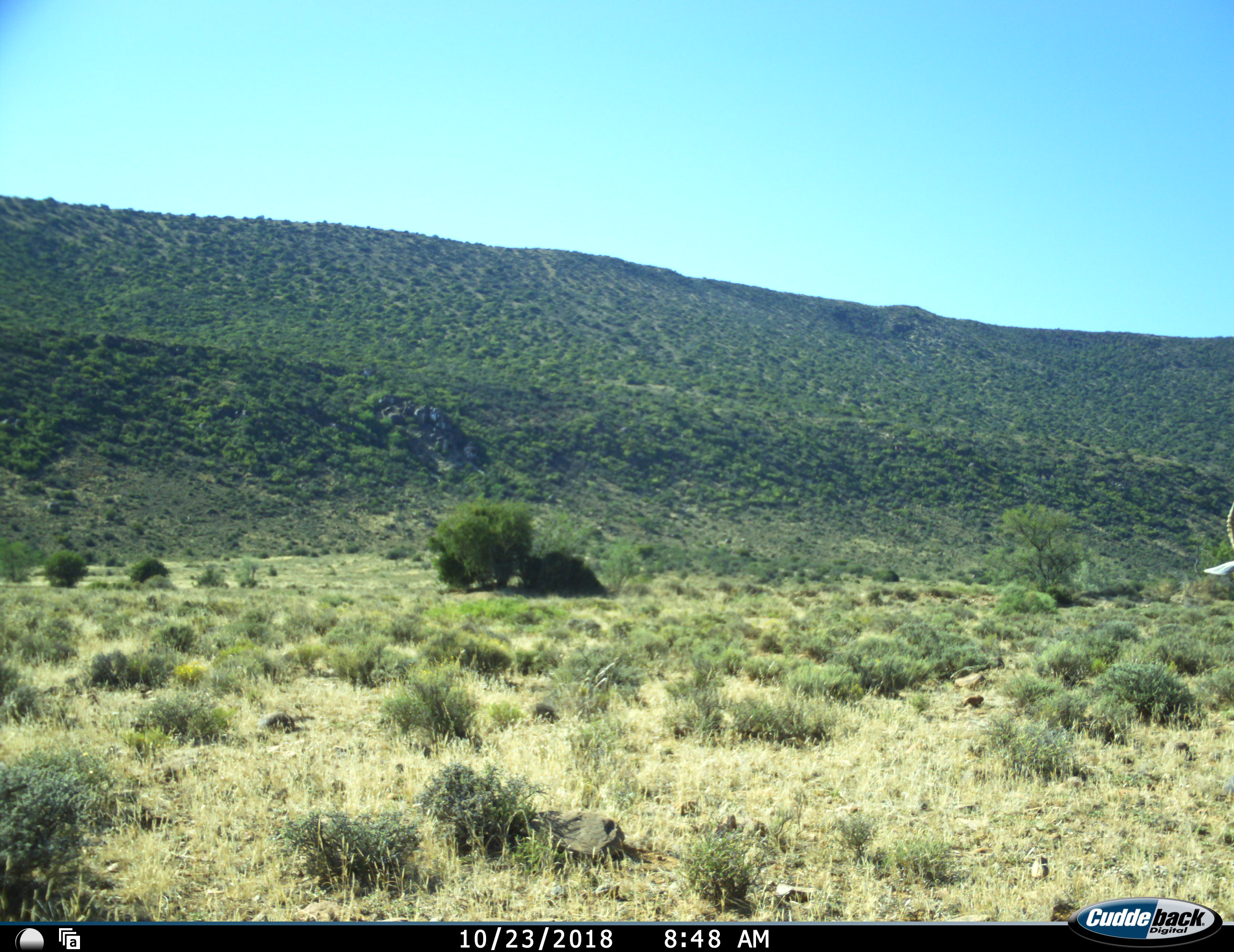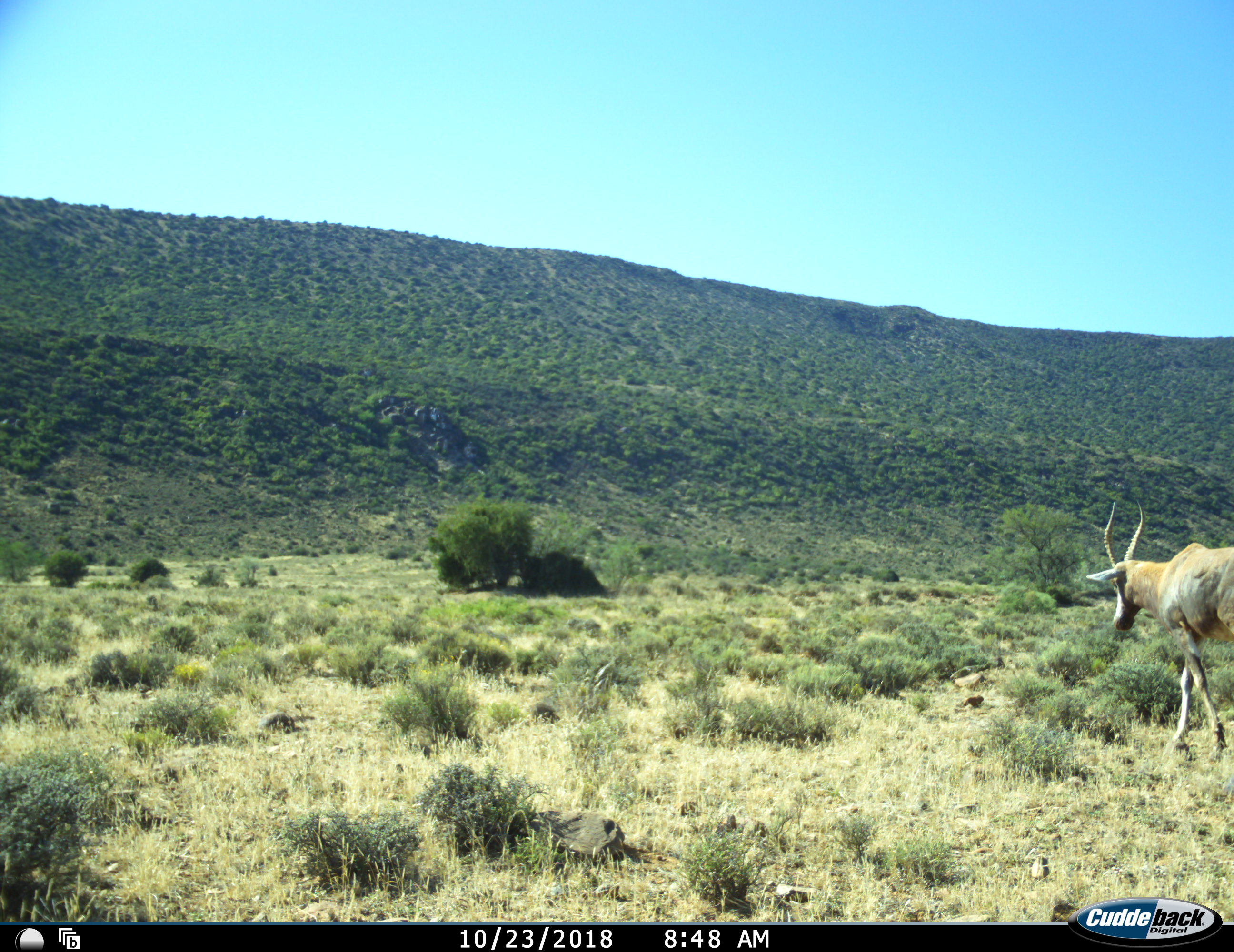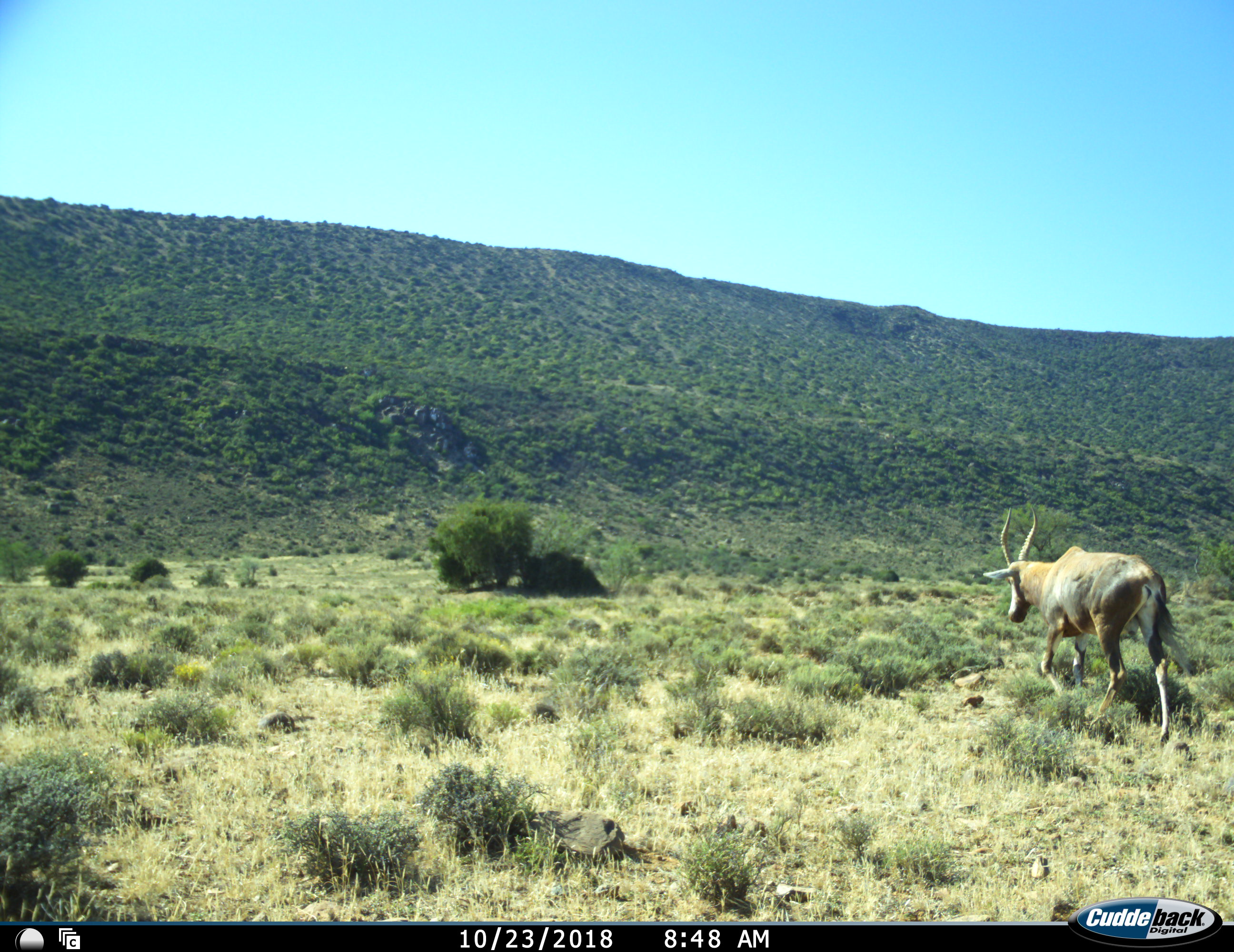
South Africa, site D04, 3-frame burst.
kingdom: Animalia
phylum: Chordata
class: Mammalia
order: Artiodactyla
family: Bovidae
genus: Damaliscus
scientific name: Damaliscus pygargus phillipsi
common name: blesbok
Blesbok (Damaliscus pygargus phillipsi), count 1. Behavior (volunteer vote fractions): standing 0%, resting 0%, moving 100%, interacting 0%. Young present (vote fraction): 0%. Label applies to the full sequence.